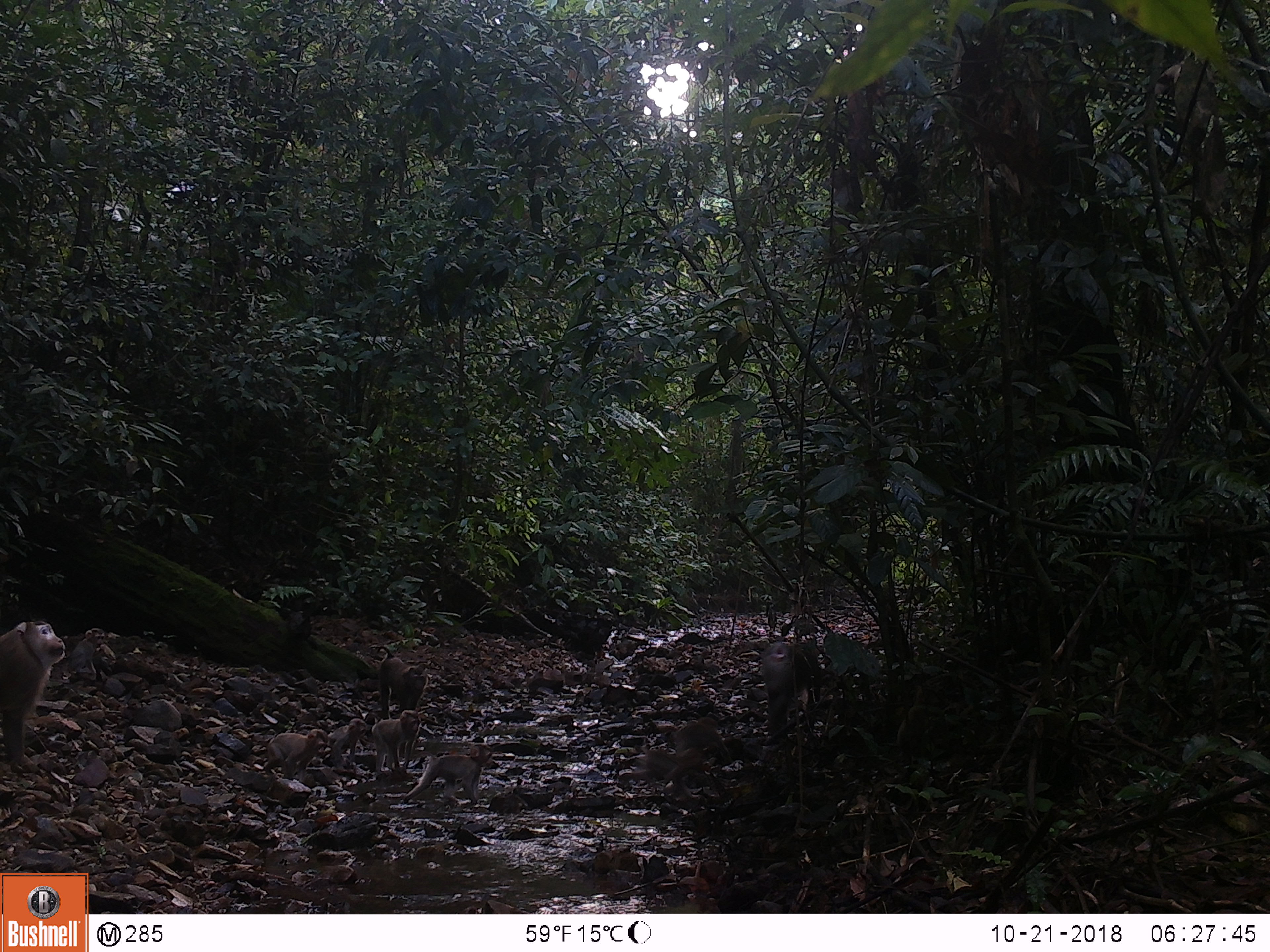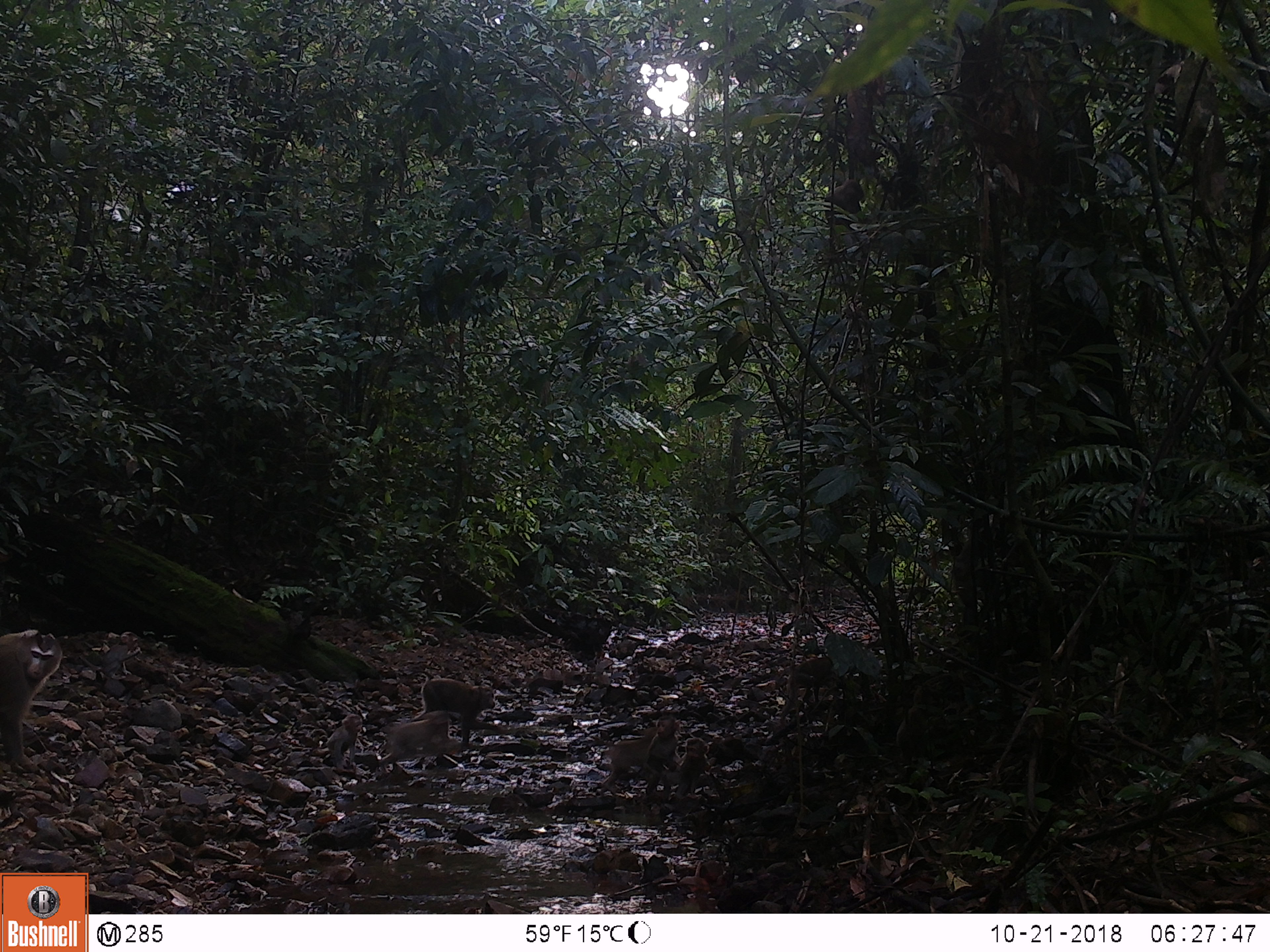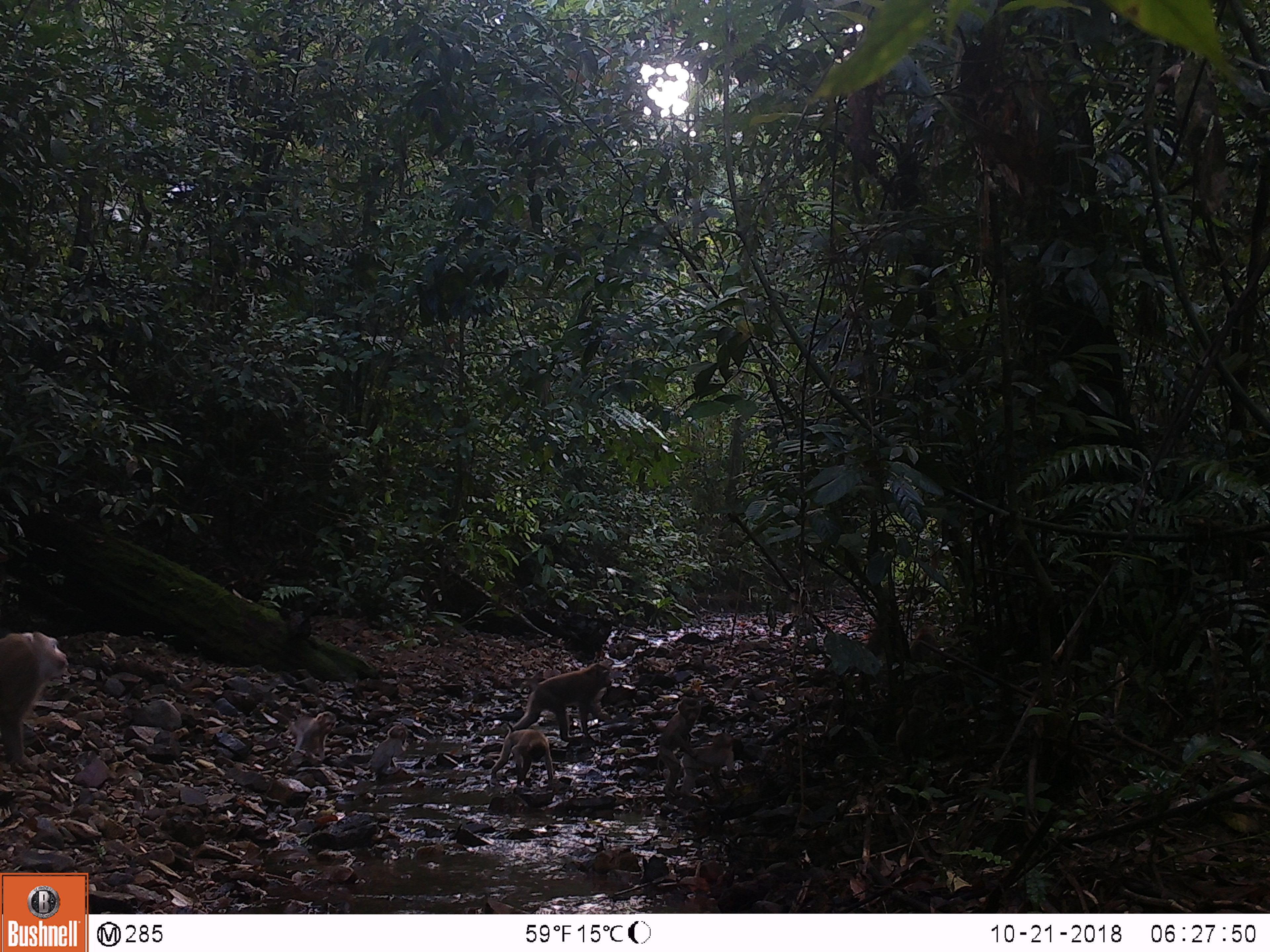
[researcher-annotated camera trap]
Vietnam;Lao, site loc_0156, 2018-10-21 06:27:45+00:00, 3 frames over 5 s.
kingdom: Animalia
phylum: Chordata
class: Mammalia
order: Primates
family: Cercopithecidae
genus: Macaca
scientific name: Macaca nemestrina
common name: pig-tailed macaque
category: pig tailed macaque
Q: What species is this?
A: Pig tailed macaque (pig-tailed macaque) (Macaca nemestrina).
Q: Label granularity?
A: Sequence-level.